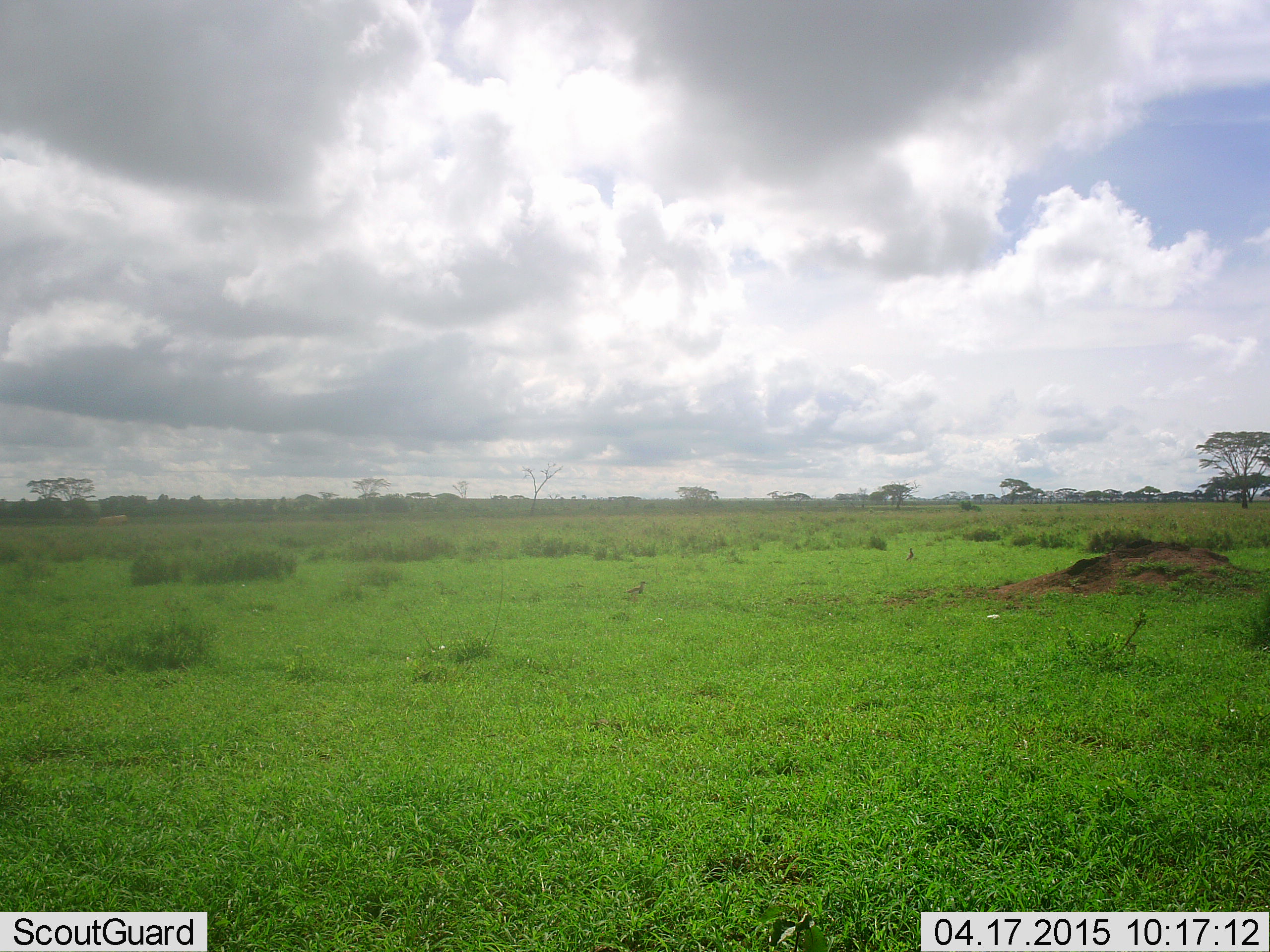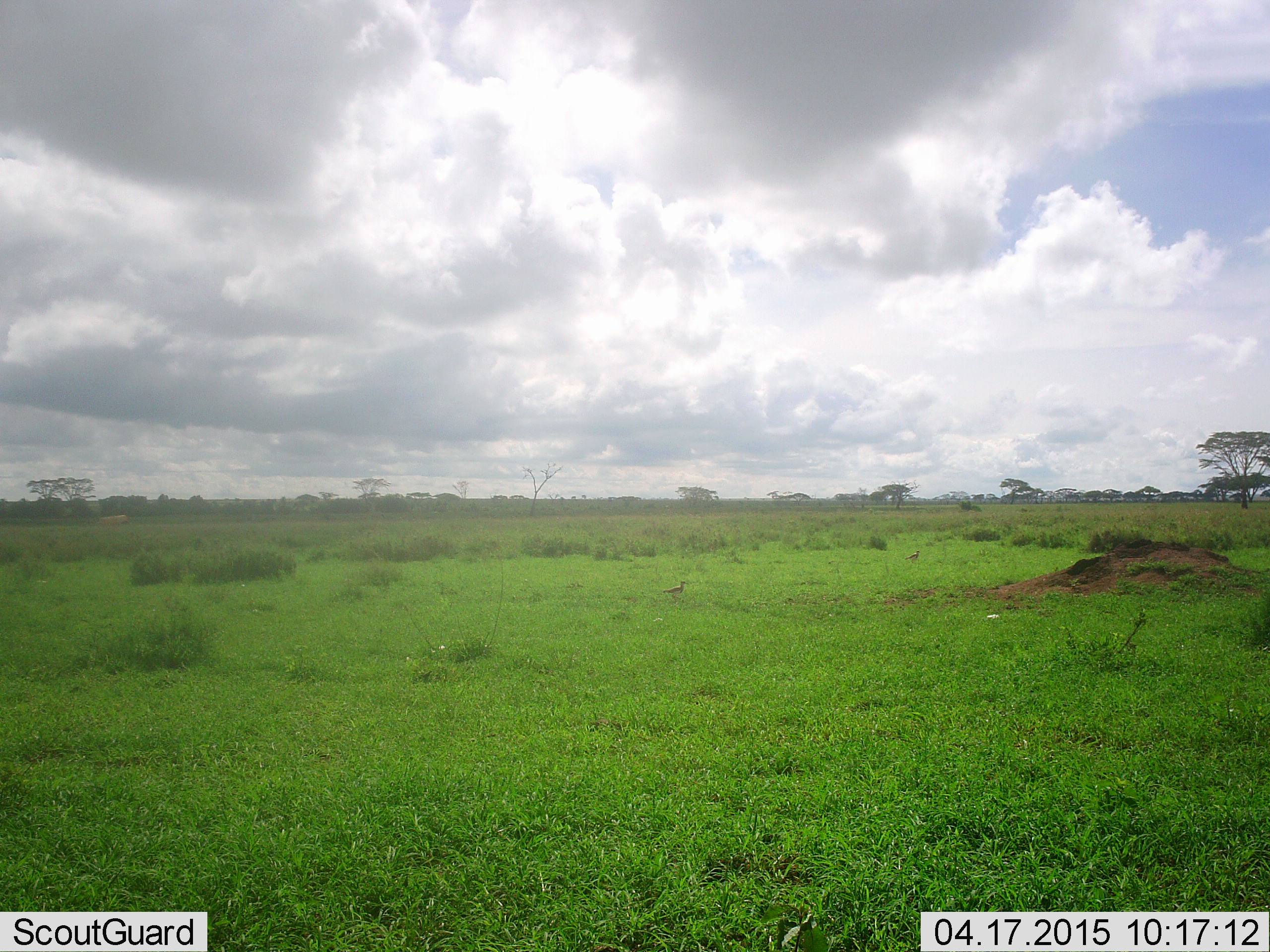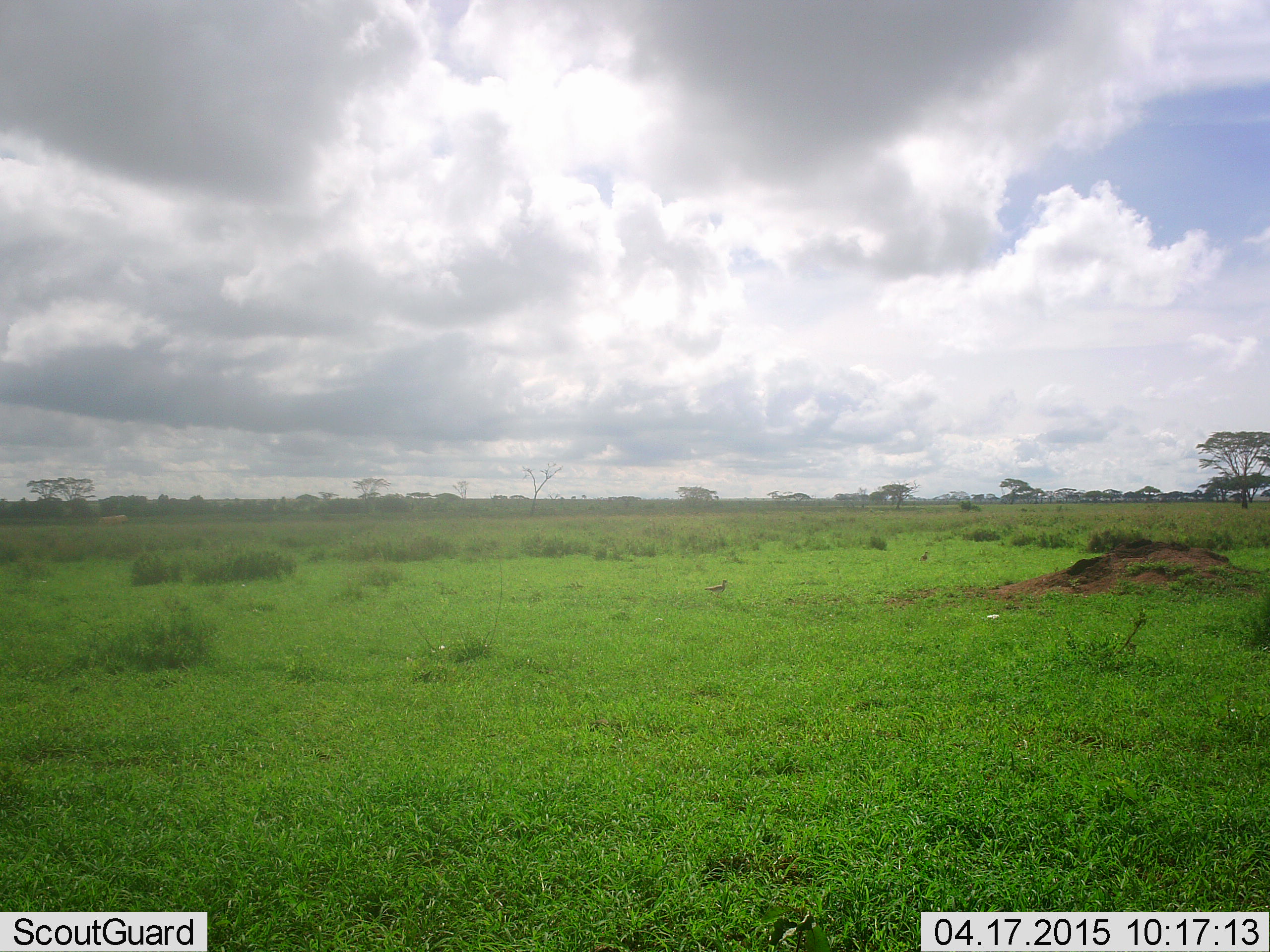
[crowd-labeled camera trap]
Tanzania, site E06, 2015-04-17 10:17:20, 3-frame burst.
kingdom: Animalia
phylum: Chordata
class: Aves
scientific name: Aves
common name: bird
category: otherbird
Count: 2.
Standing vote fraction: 20%.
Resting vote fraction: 0%.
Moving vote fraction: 100%.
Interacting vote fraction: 0%.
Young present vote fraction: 0%.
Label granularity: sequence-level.